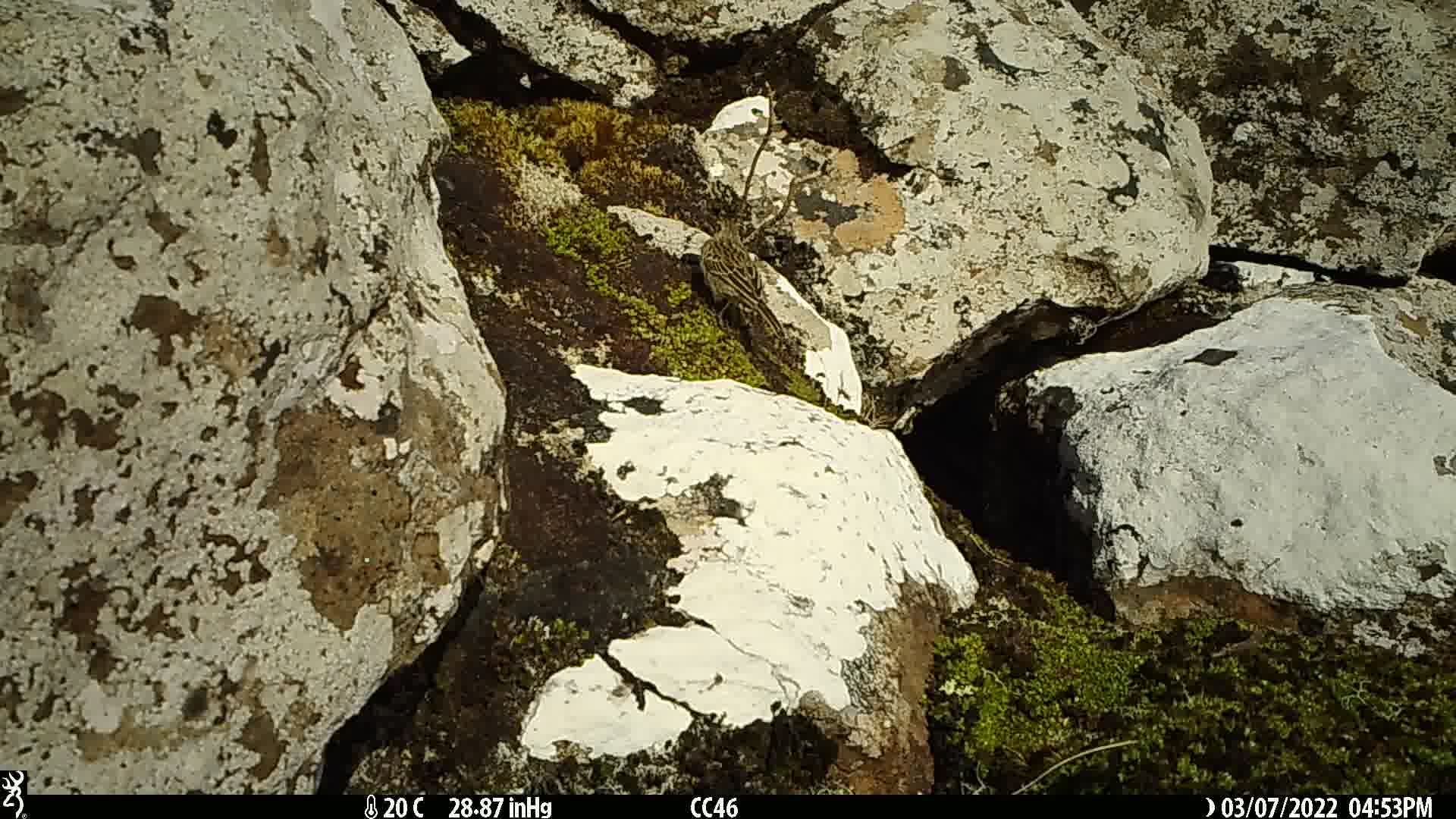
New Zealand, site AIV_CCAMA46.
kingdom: Animalia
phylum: Chordata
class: Aves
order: Passeriformes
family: Motacillidae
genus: Anthus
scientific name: Anthus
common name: pipit